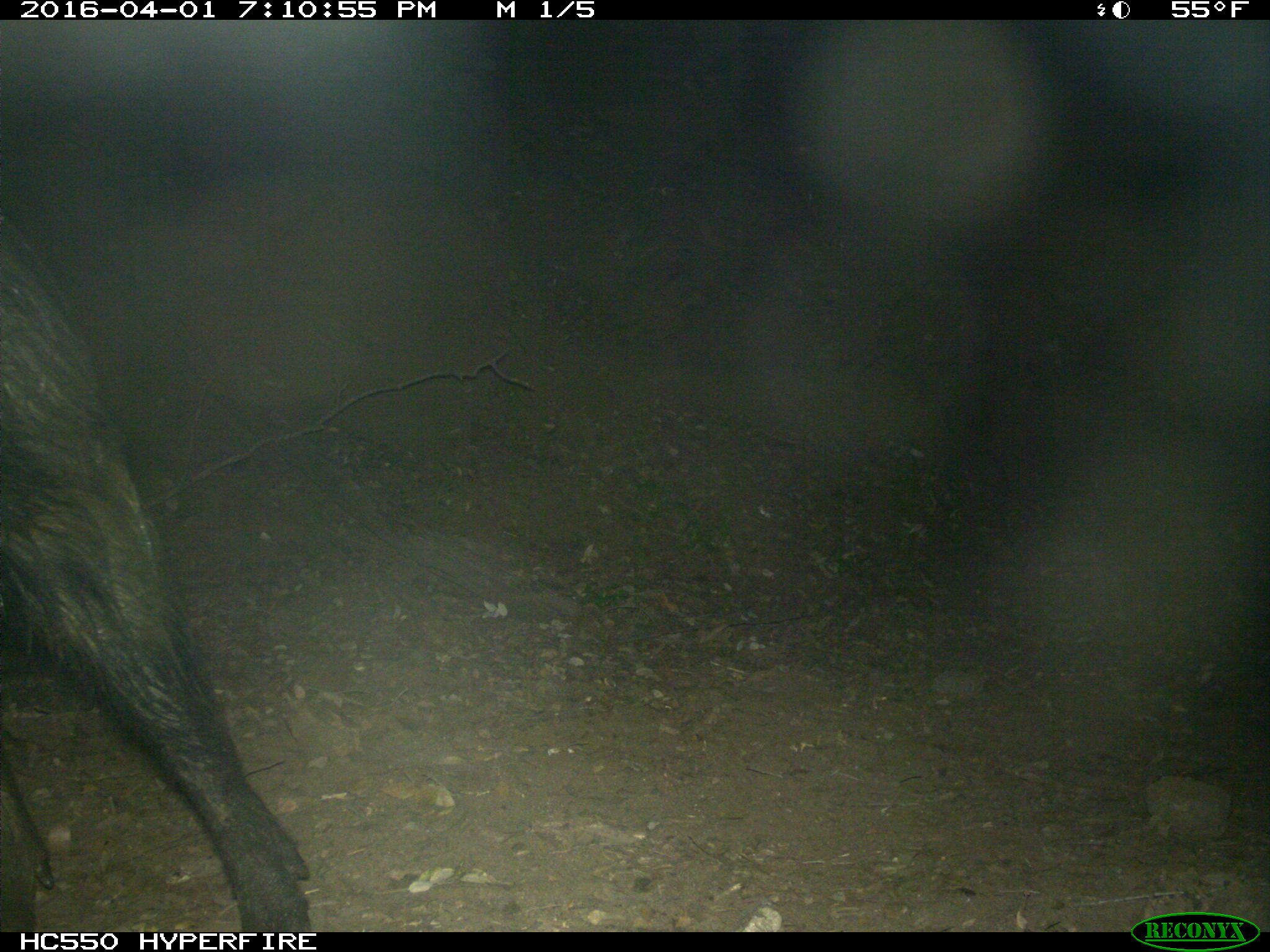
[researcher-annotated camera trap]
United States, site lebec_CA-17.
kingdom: Animalia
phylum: Chordata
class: Mammalia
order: Artiodactyla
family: Suidae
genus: Sus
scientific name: Sus scrofa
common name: wild boar